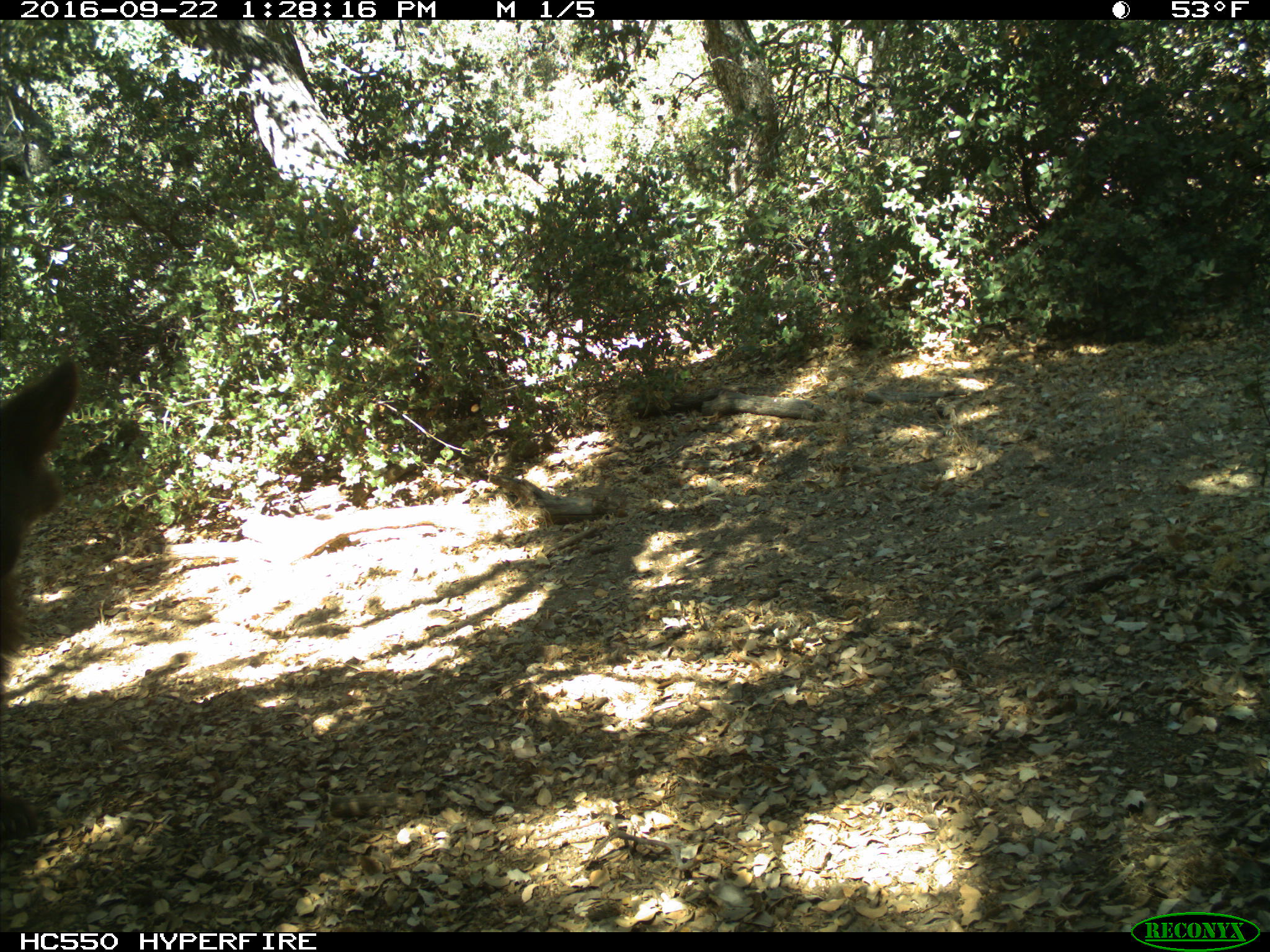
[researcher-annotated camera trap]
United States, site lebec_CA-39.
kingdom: Animalia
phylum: Chordata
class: Mammalia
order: Carnivora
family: Ursidae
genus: Ursus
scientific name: Ursus americanus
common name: american black bear